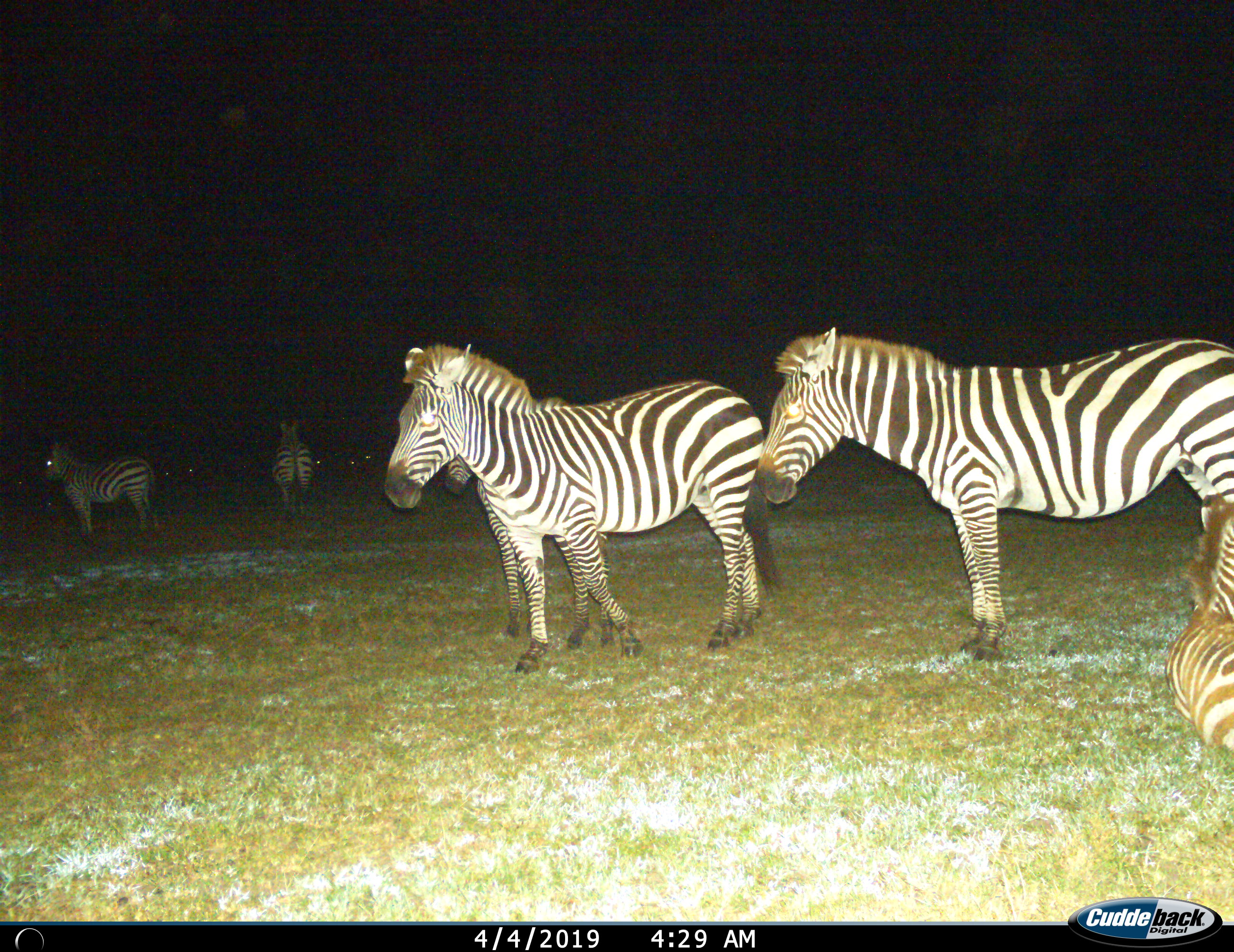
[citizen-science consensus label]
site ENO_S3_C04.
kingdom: Animalia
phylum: Chordata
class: Mammalia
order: Perissodactyla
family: Equidae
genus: Equus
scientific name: Equus quagga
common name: plains zebra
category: zebraplains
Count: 6.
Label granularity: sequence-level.